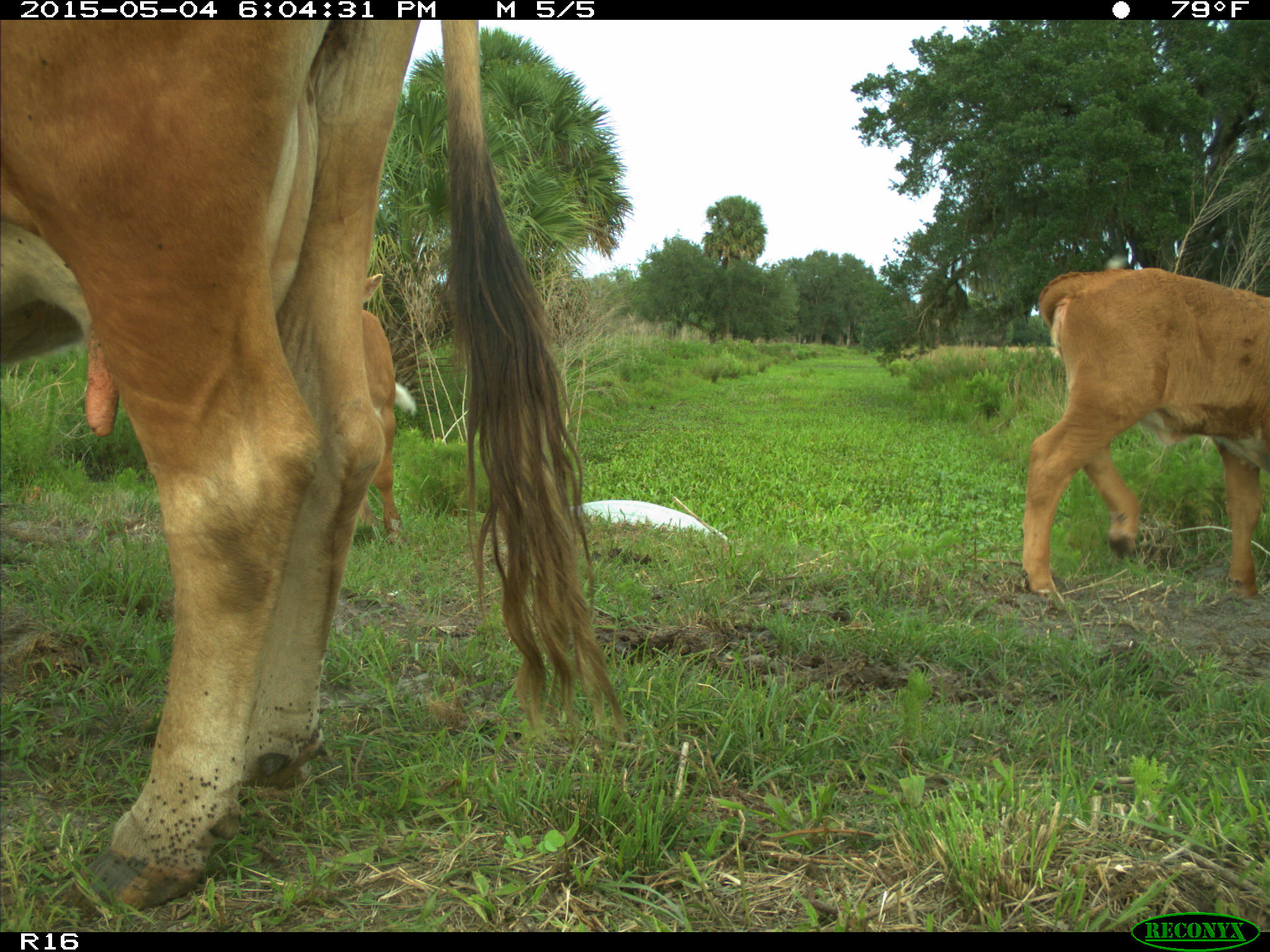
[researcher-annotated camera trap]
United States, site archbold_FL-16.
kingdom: Animalia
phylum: Chordata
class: Mammalia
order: Artiodactyla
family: Bovidae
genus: Bos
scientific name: Bos taurus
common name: domestic cow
Bos taurus (domestic cow).